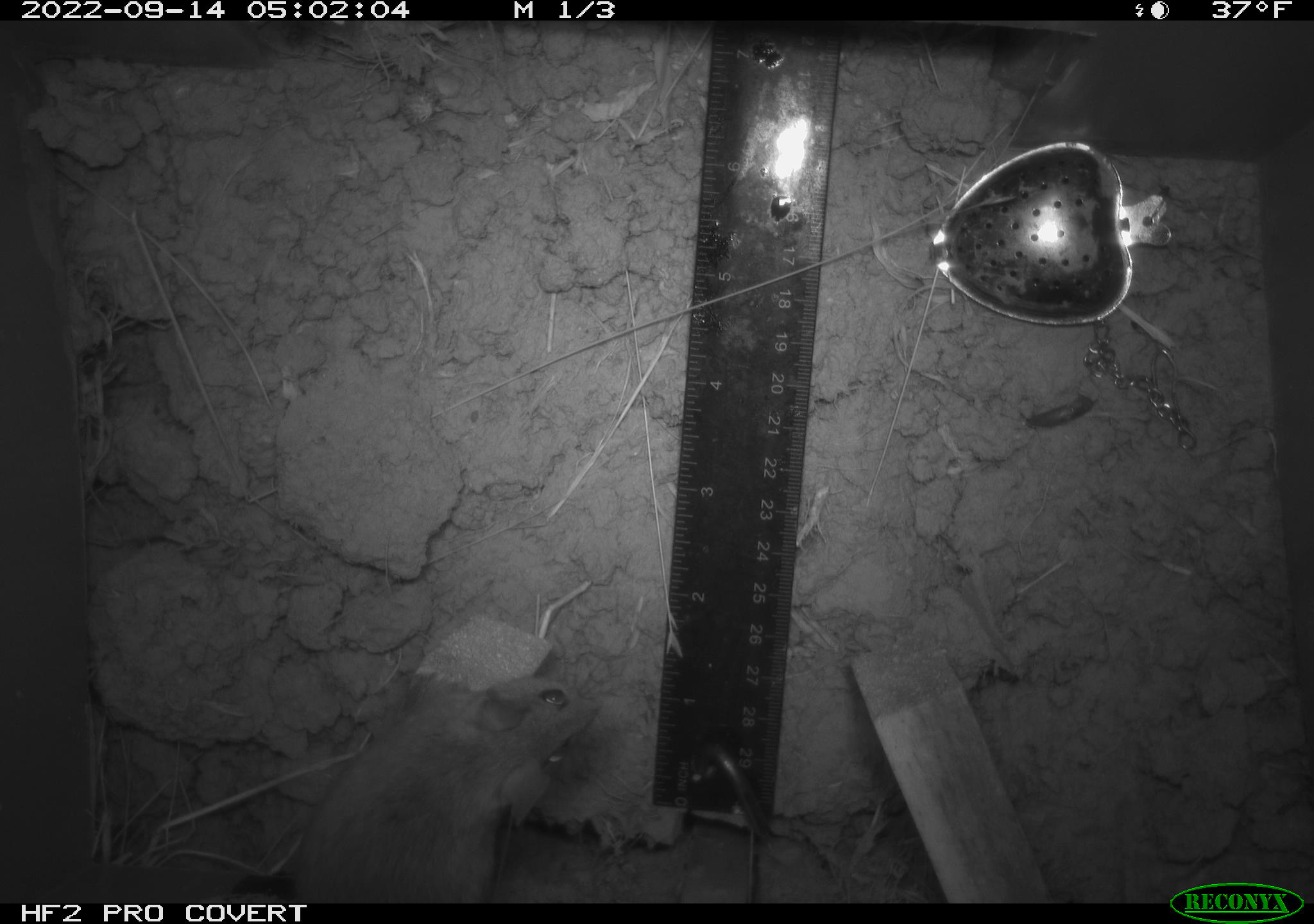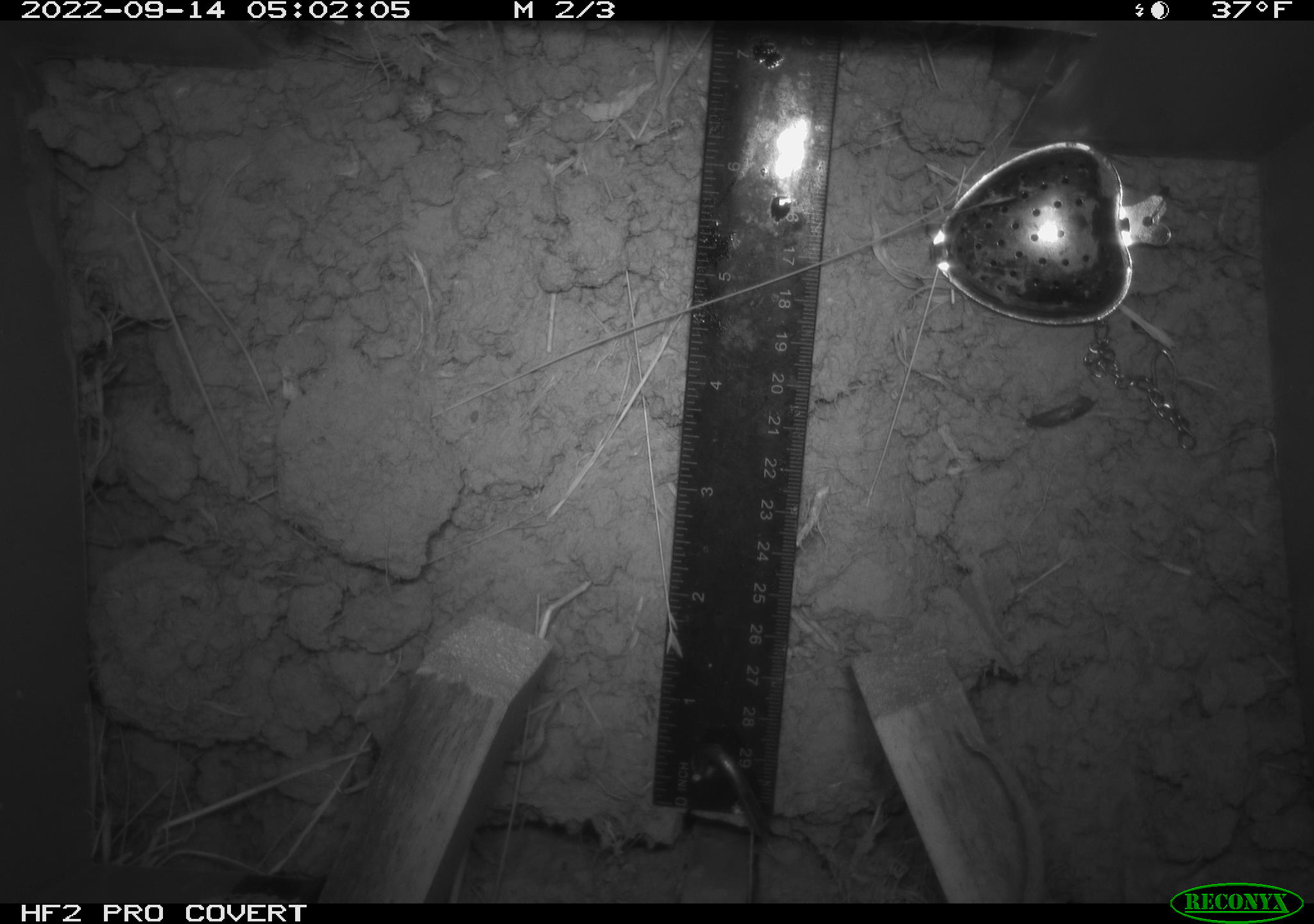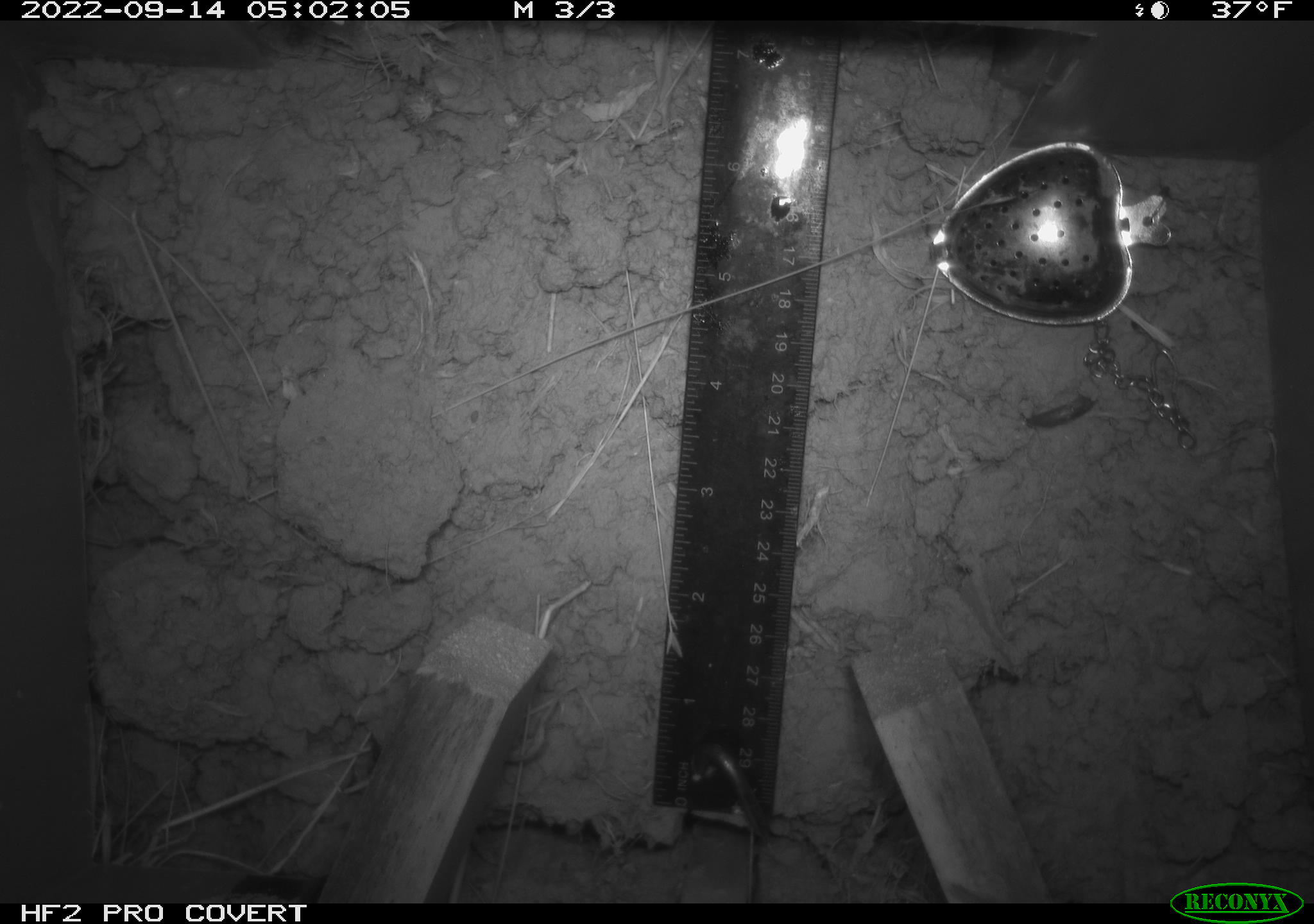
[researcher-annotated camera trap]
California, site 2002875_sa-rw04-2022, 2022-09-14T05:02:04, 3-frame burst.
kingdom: Animalia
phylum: Chordata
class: Mammalia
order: Rodentia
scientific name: Rodentia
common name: mouse species